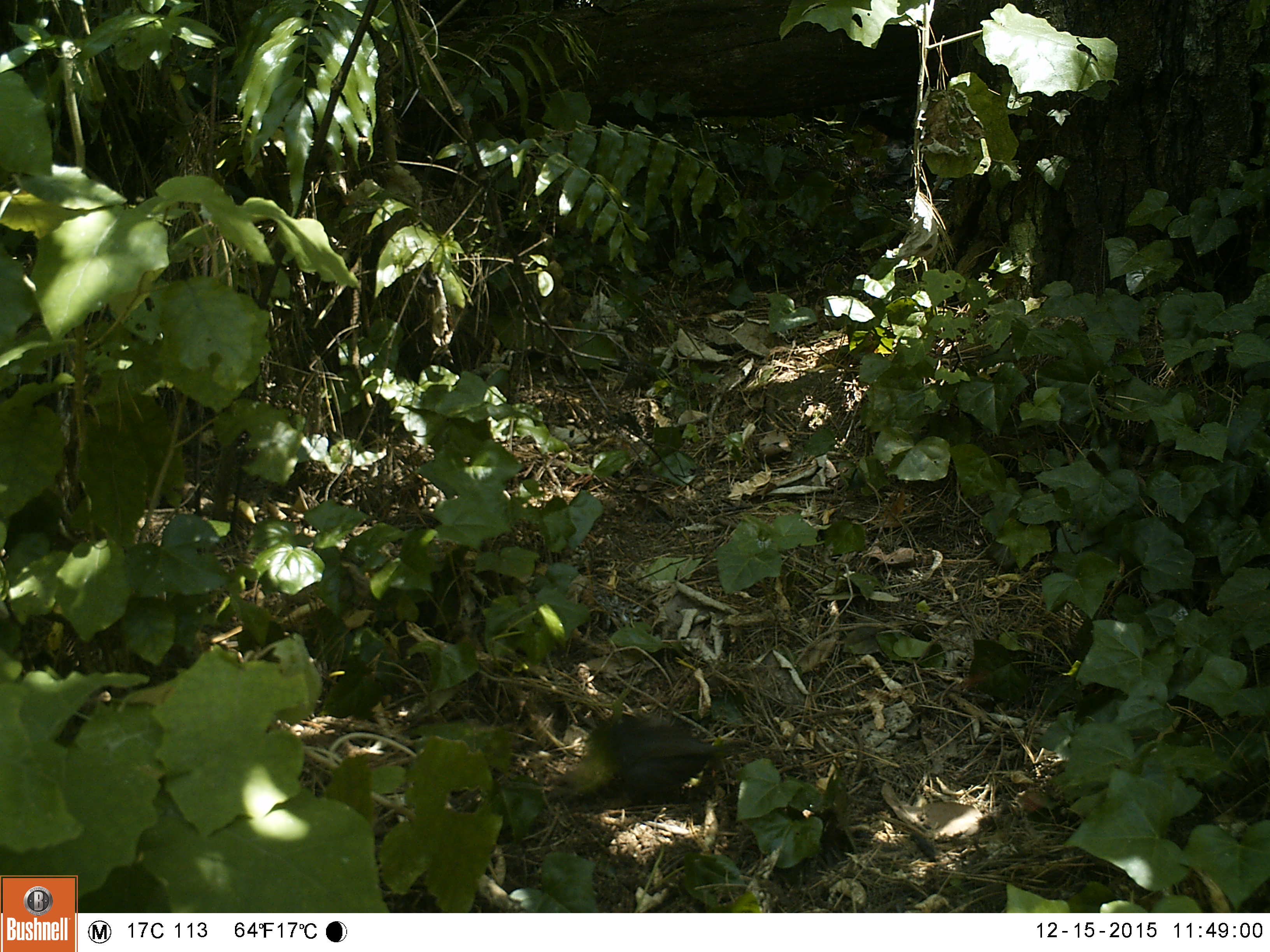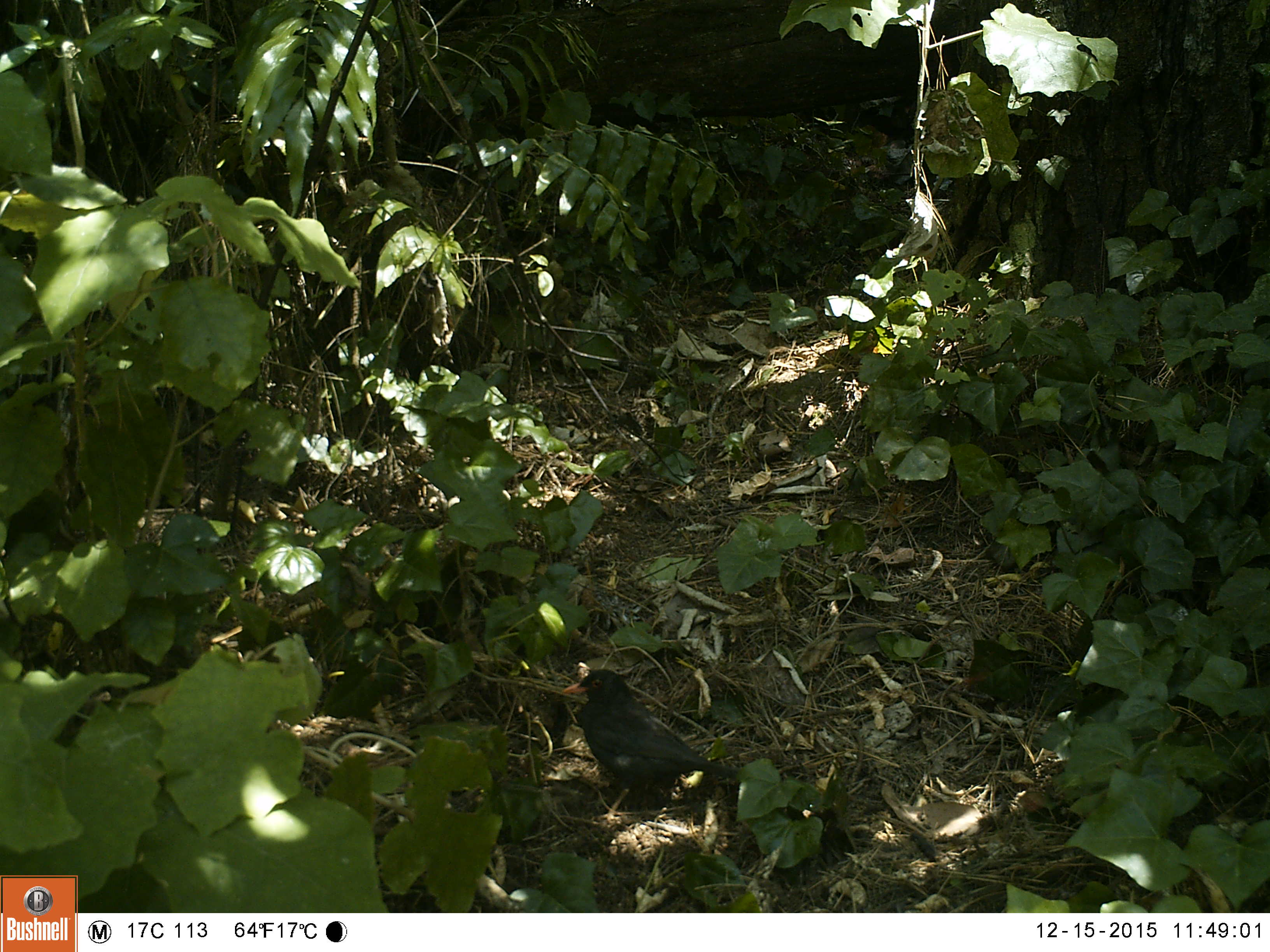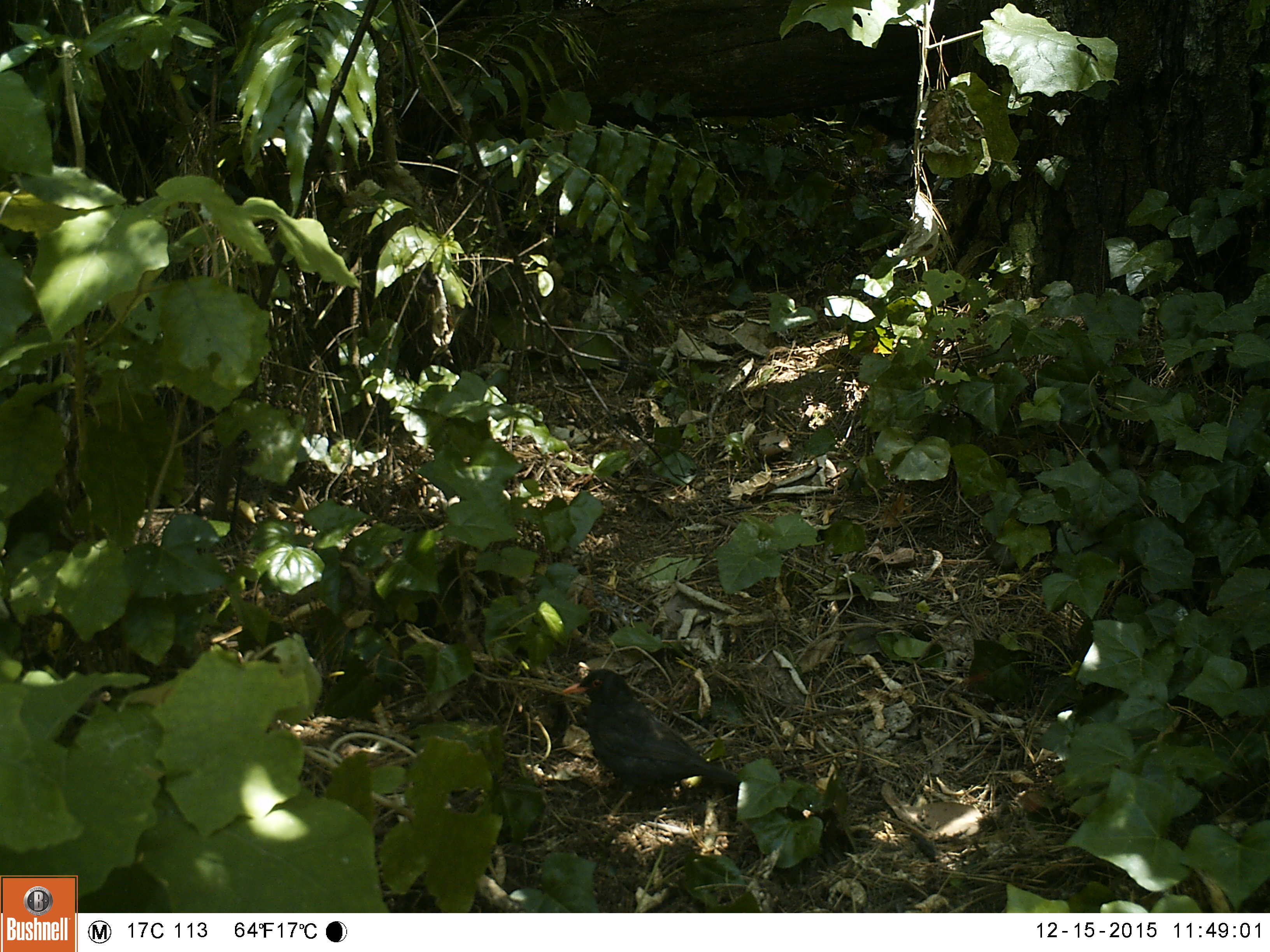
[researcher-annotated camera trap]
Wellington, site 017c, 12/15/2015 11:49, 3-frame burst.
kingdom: Animalia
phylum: Chordata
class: Aves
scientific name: Aves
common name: bird